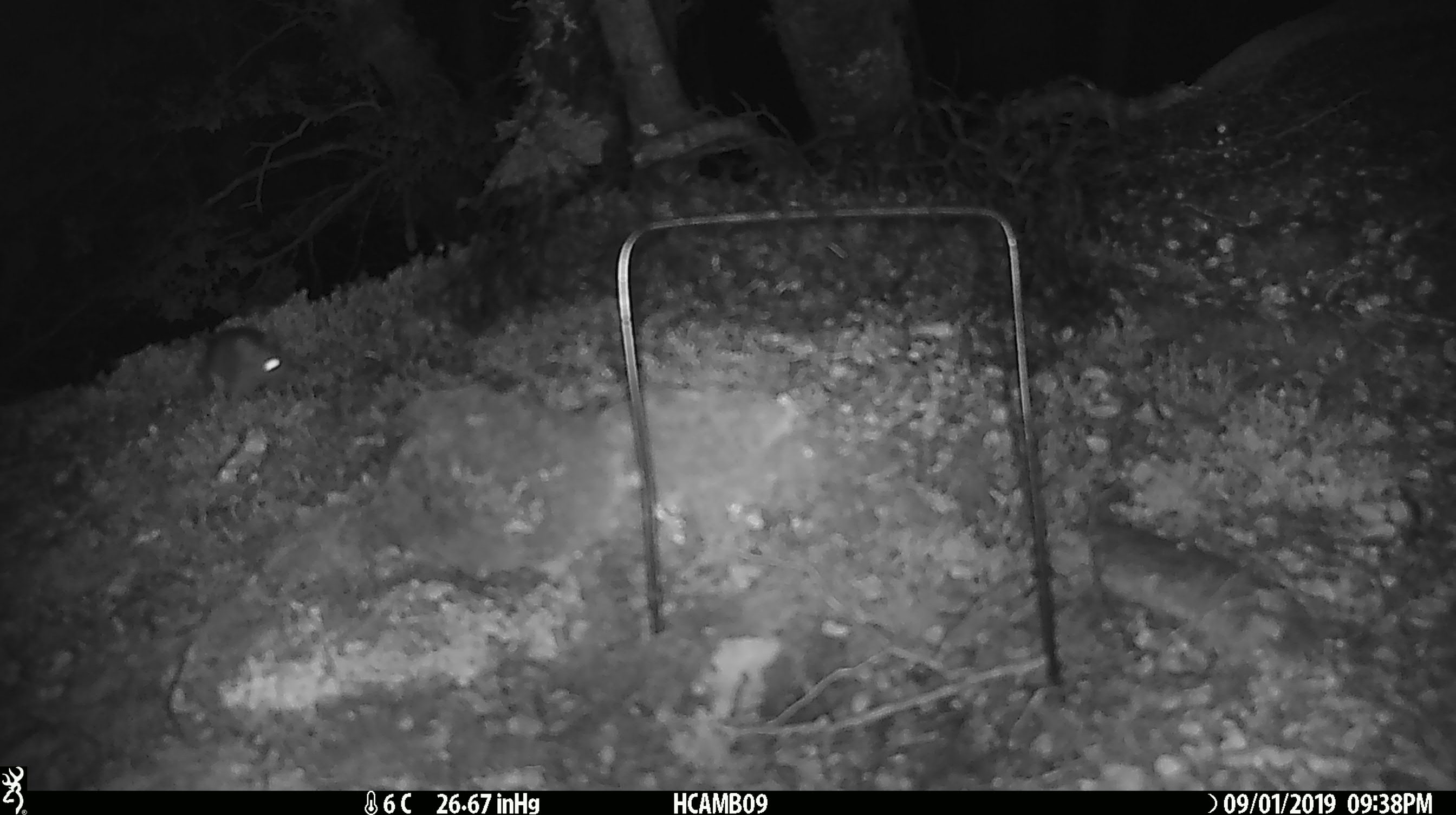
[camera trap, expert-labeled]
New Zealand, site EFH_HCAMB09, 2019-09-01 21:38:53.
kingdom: Animalia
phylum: Chordata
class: Mammalia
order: Rodentia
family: Muridae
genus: Mus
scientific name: Mus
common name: mouse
Mouse (Mus).